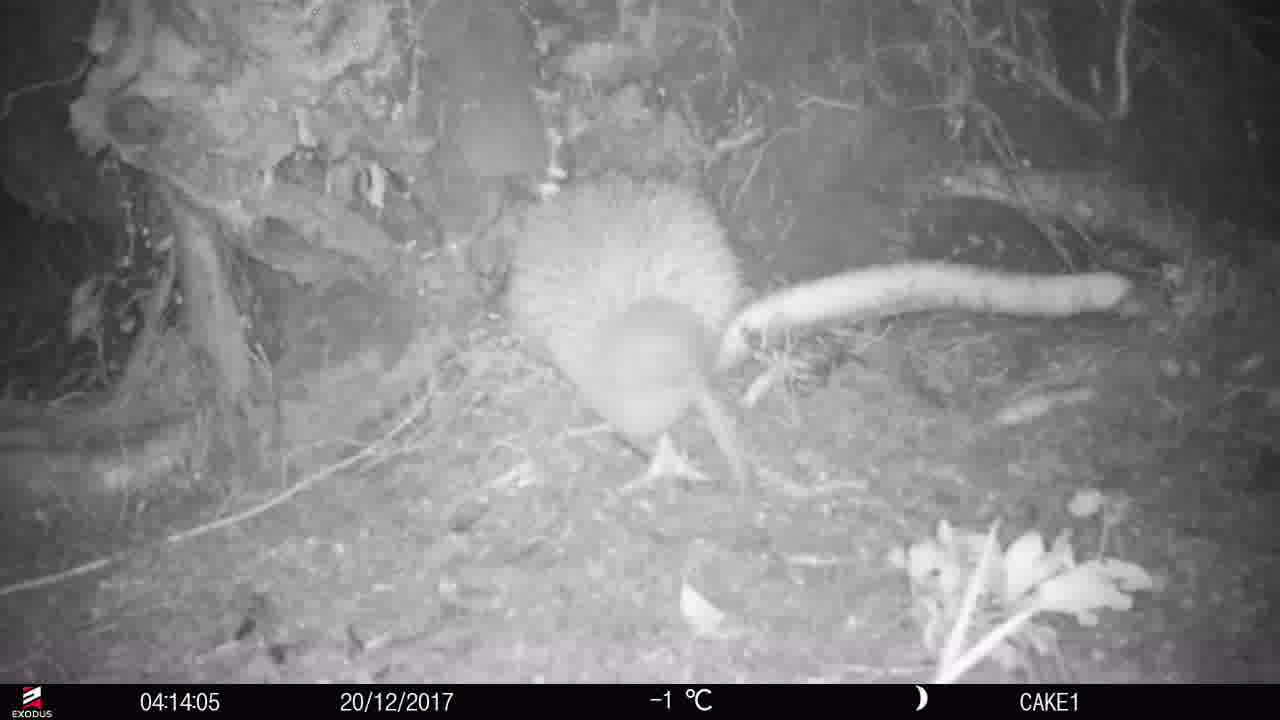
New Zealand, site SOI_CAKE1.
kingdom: Animalia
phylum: Chordata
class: Aves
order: Apterygiformes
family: Apterygidae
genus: Apteryx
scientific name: Apteryx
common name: kiwi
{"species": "kiwi (Apteryx)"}